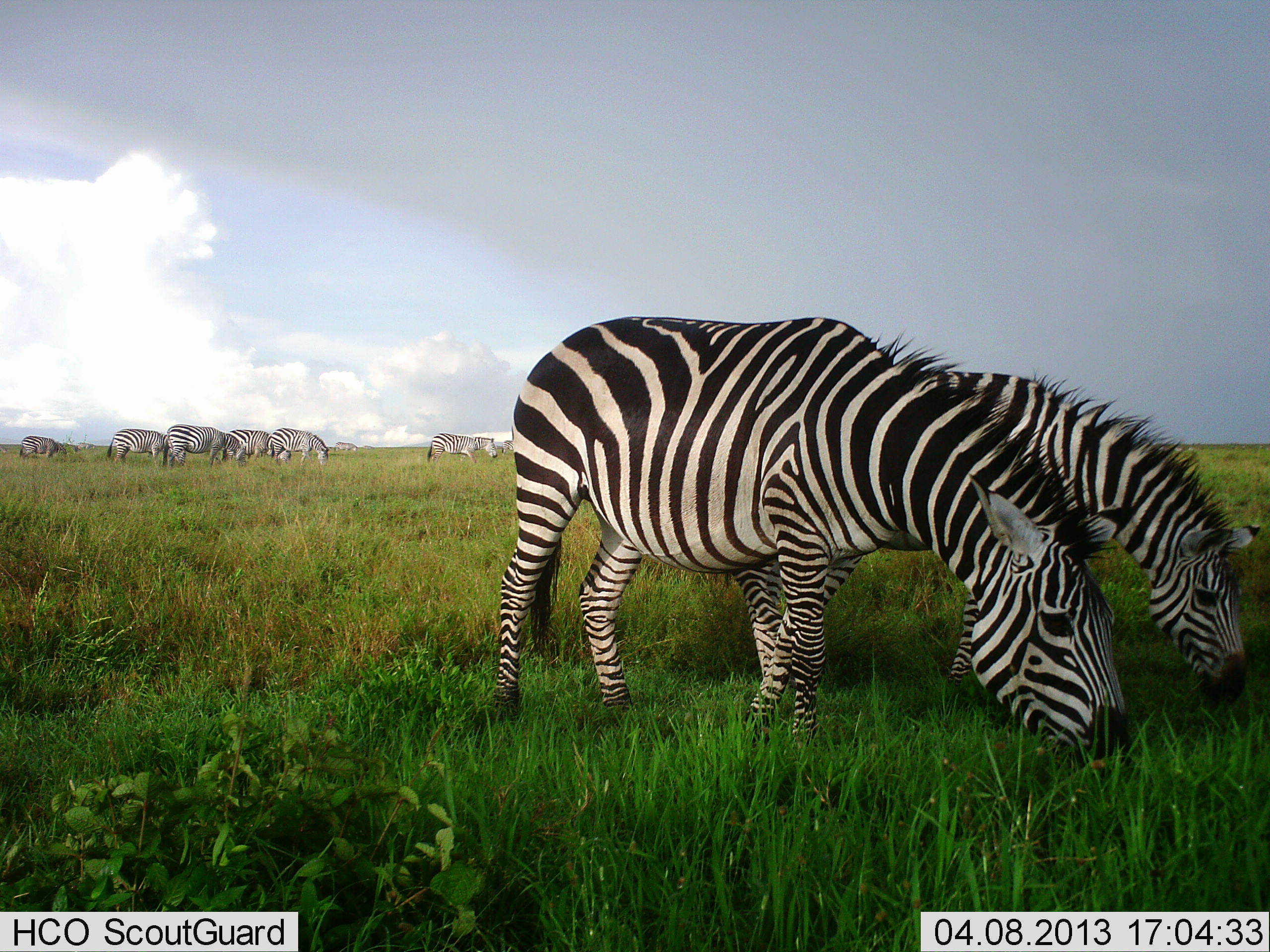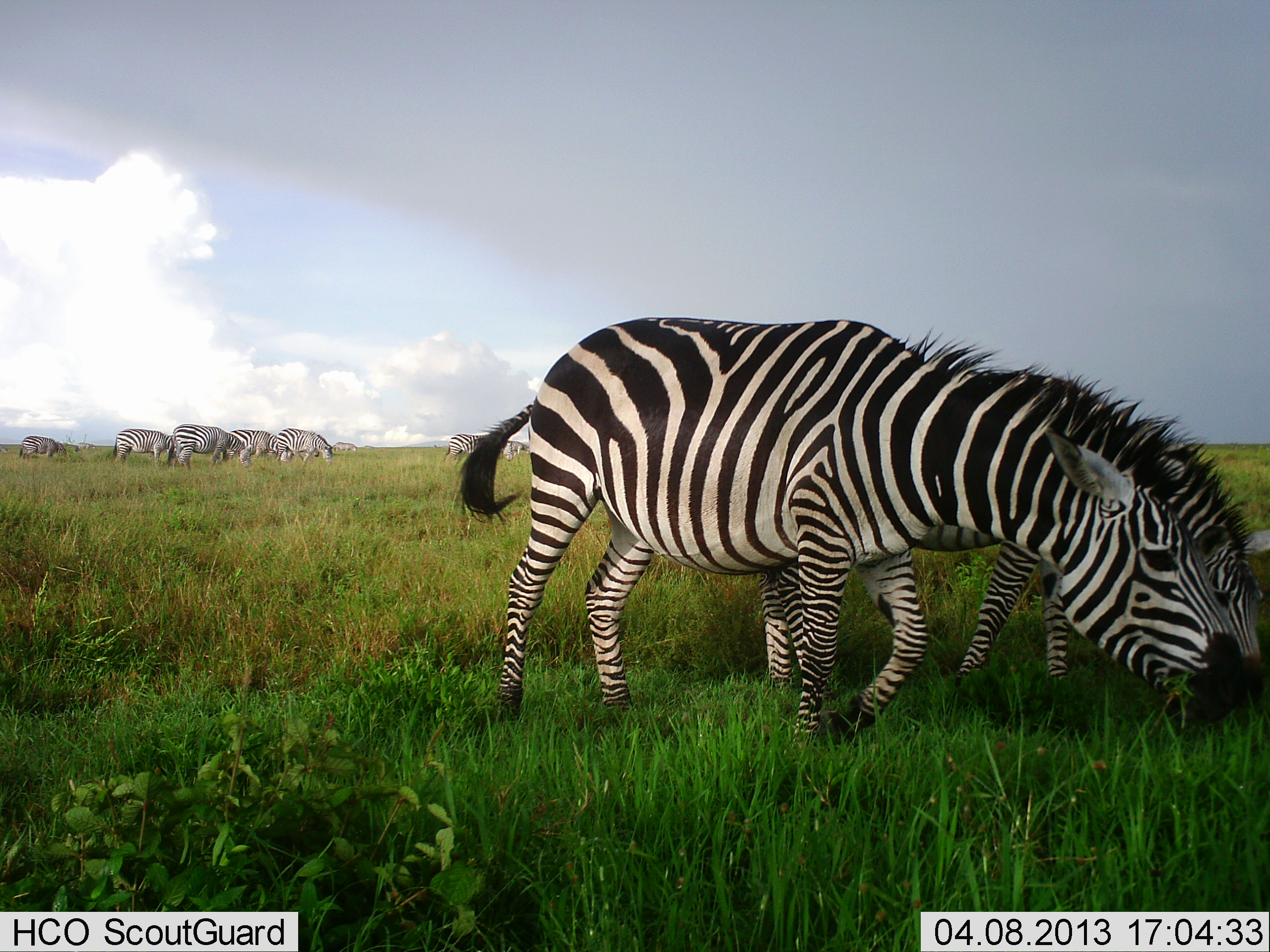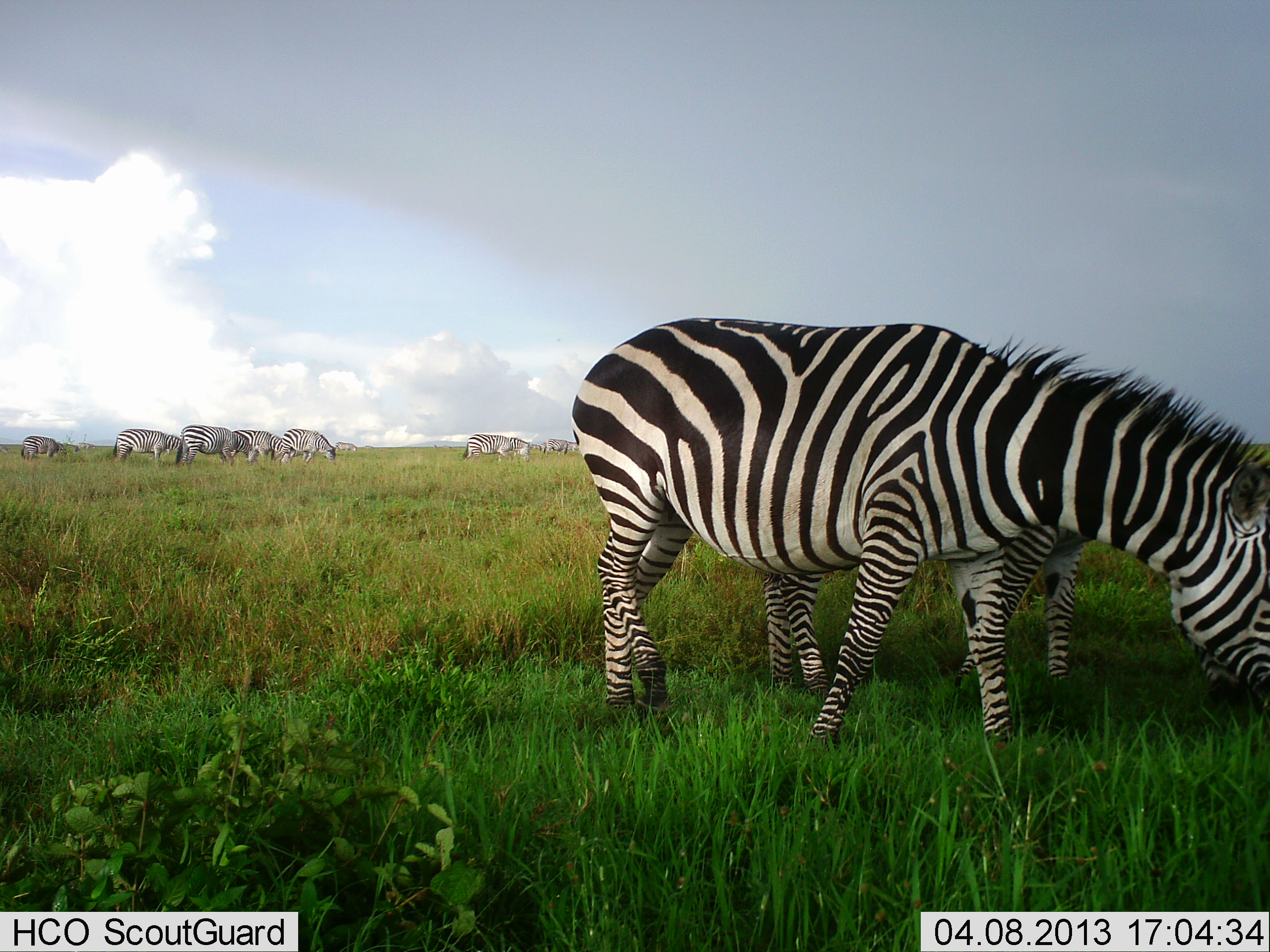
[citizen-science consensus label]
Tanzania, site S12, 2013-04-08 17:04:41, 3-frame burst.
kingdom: Animalia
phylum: Chordata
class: Mammalia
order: Perissodactyla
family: Equidae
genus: Equus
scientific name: Equus quagga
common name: plains zebra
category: zebra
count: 9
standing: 21%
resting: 5%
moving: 33%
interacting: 3%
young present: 0%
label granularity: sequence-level